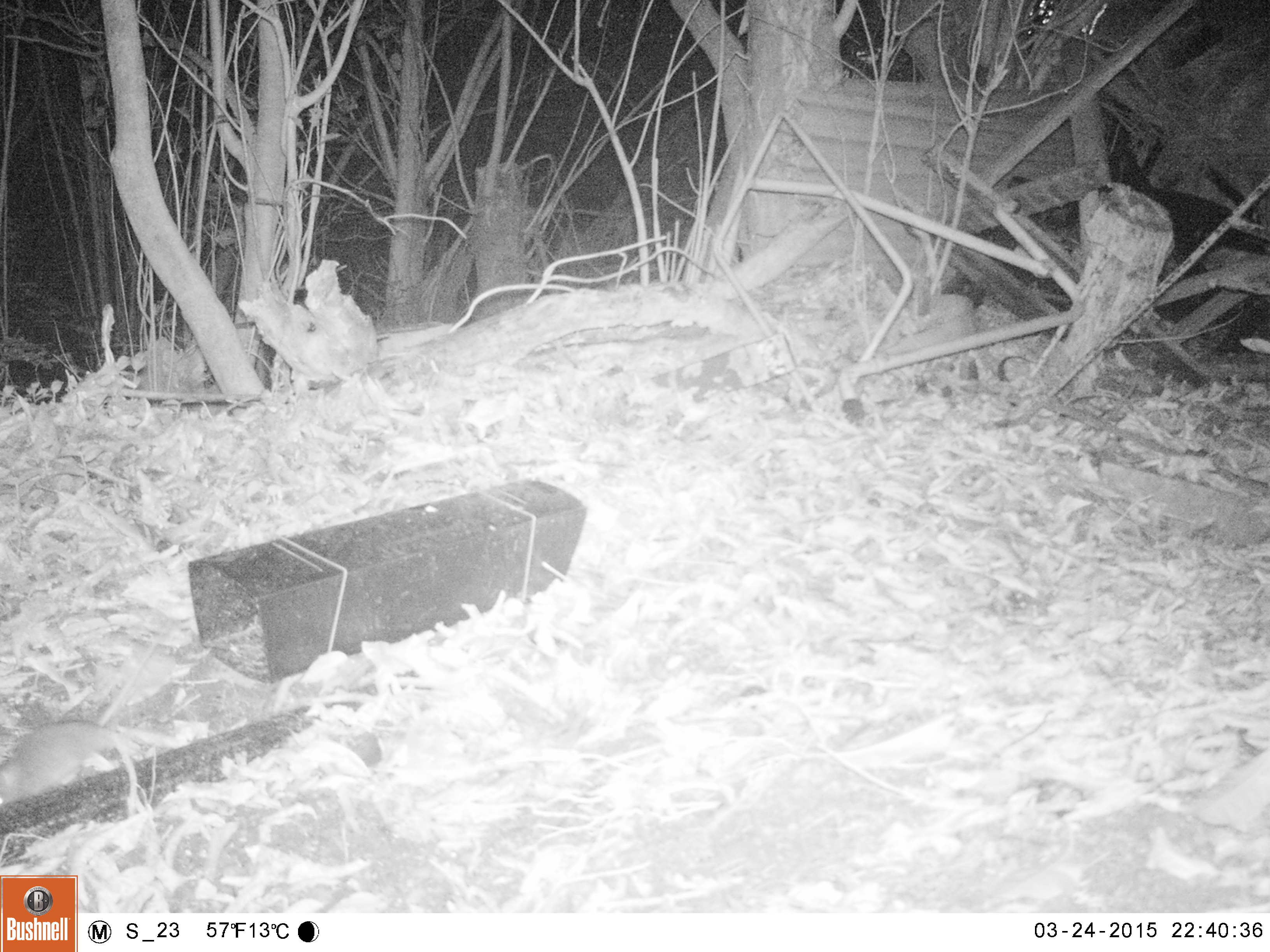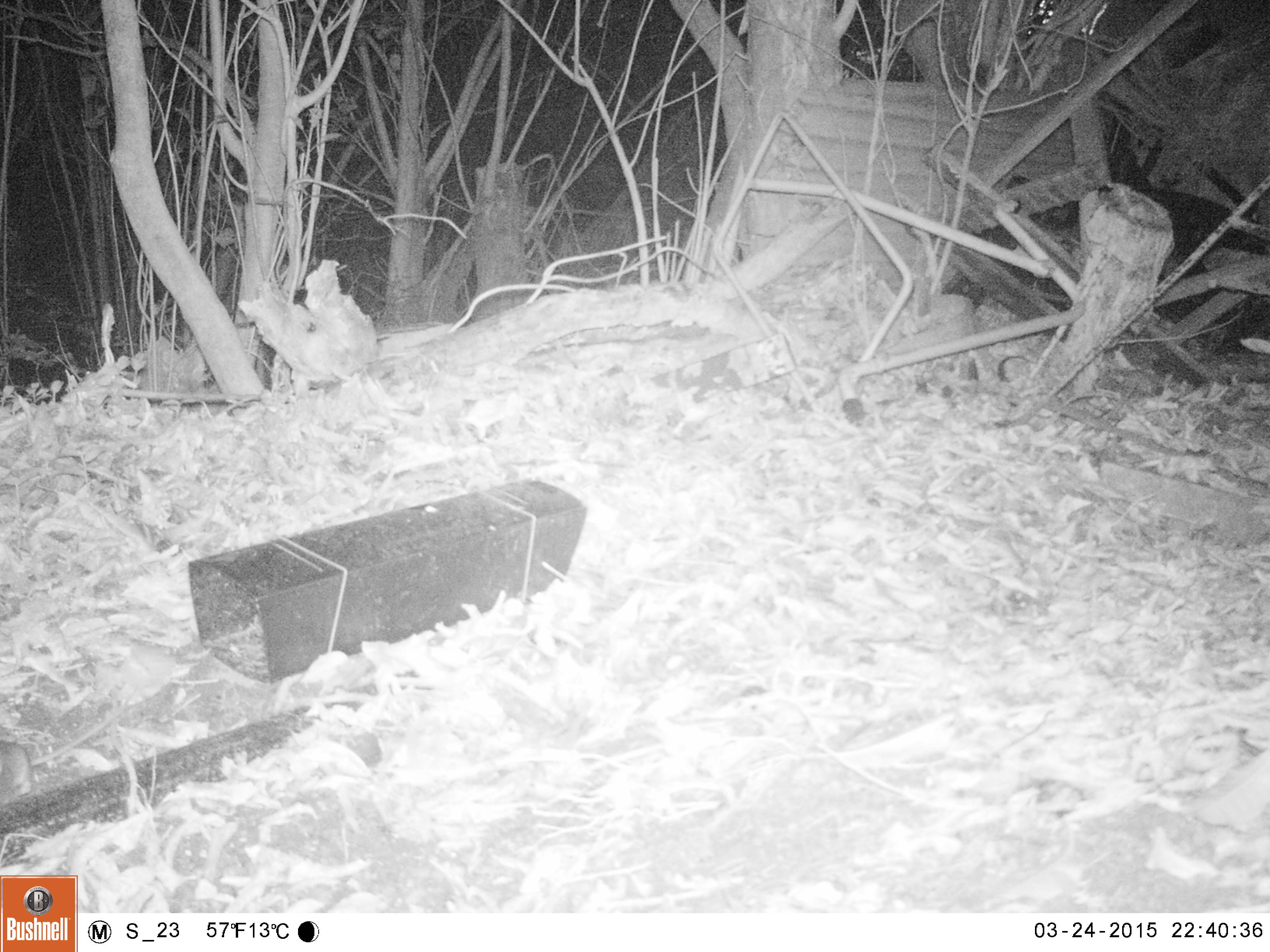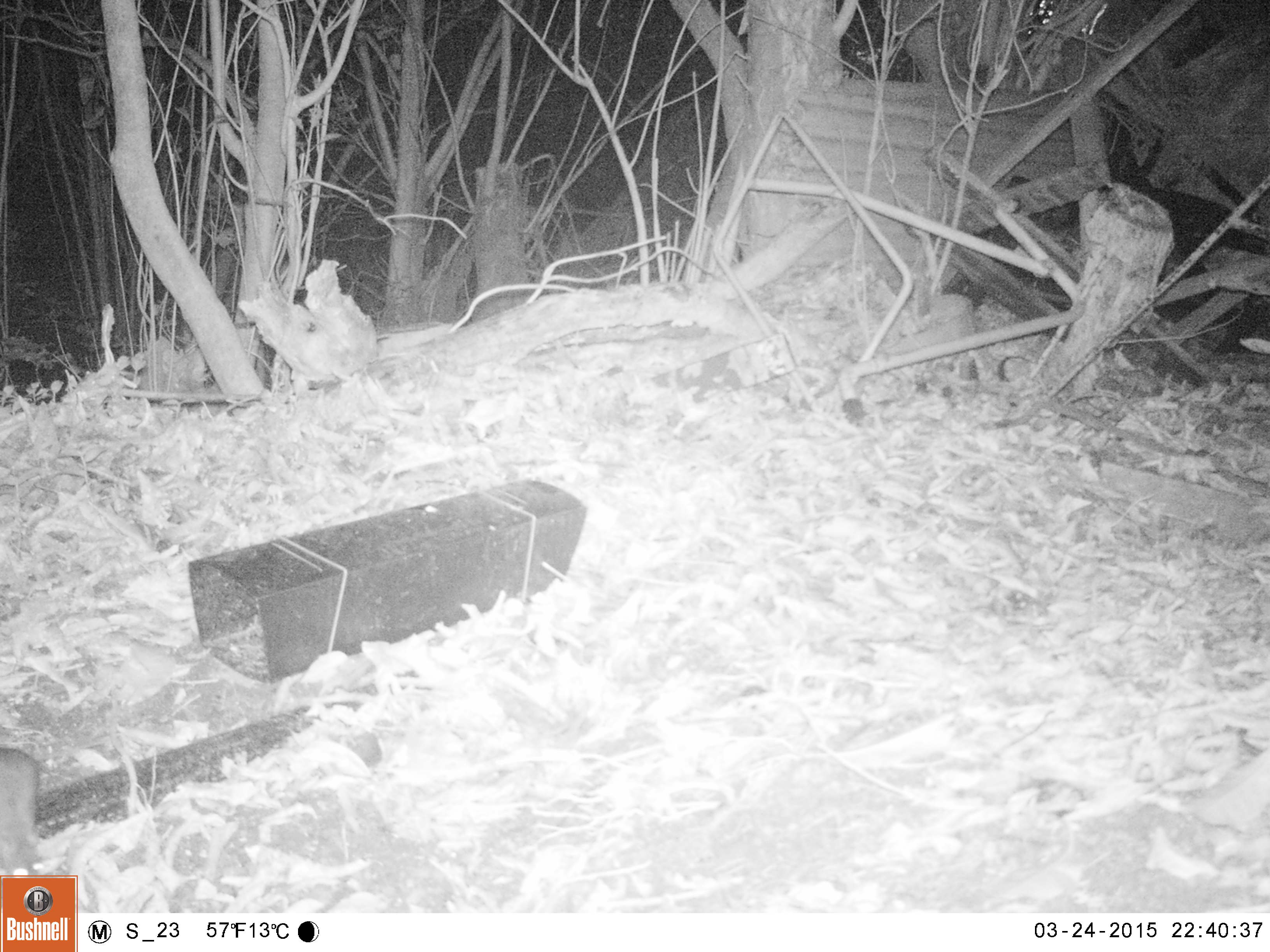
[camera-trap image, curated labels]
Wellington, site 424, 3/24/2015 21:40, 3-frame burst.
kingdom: Animalia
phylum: Chordata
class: Mammalia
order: Rodentia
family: Muridae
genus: Rattus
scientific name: Rattus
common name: rat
Rat (Rattus).